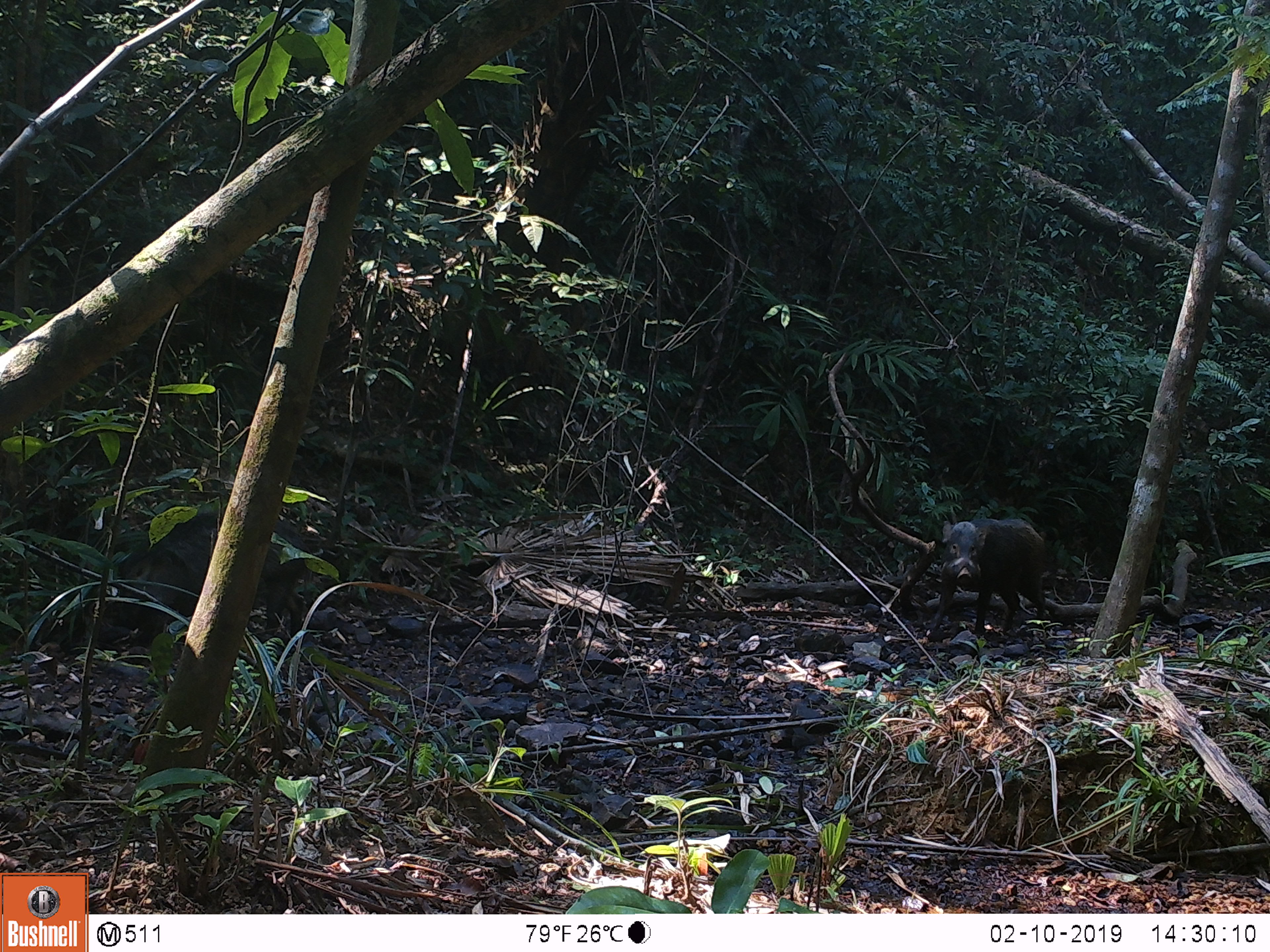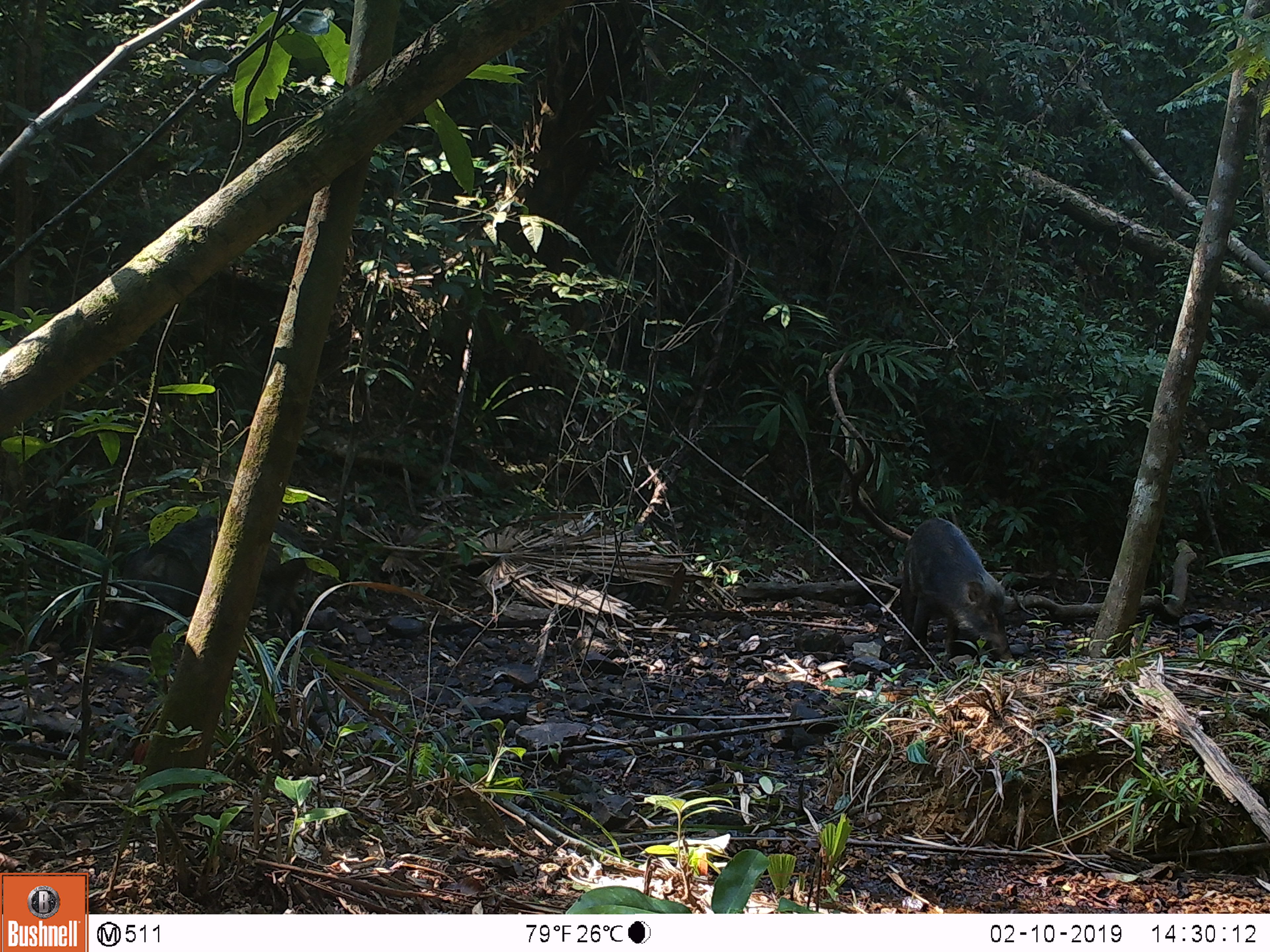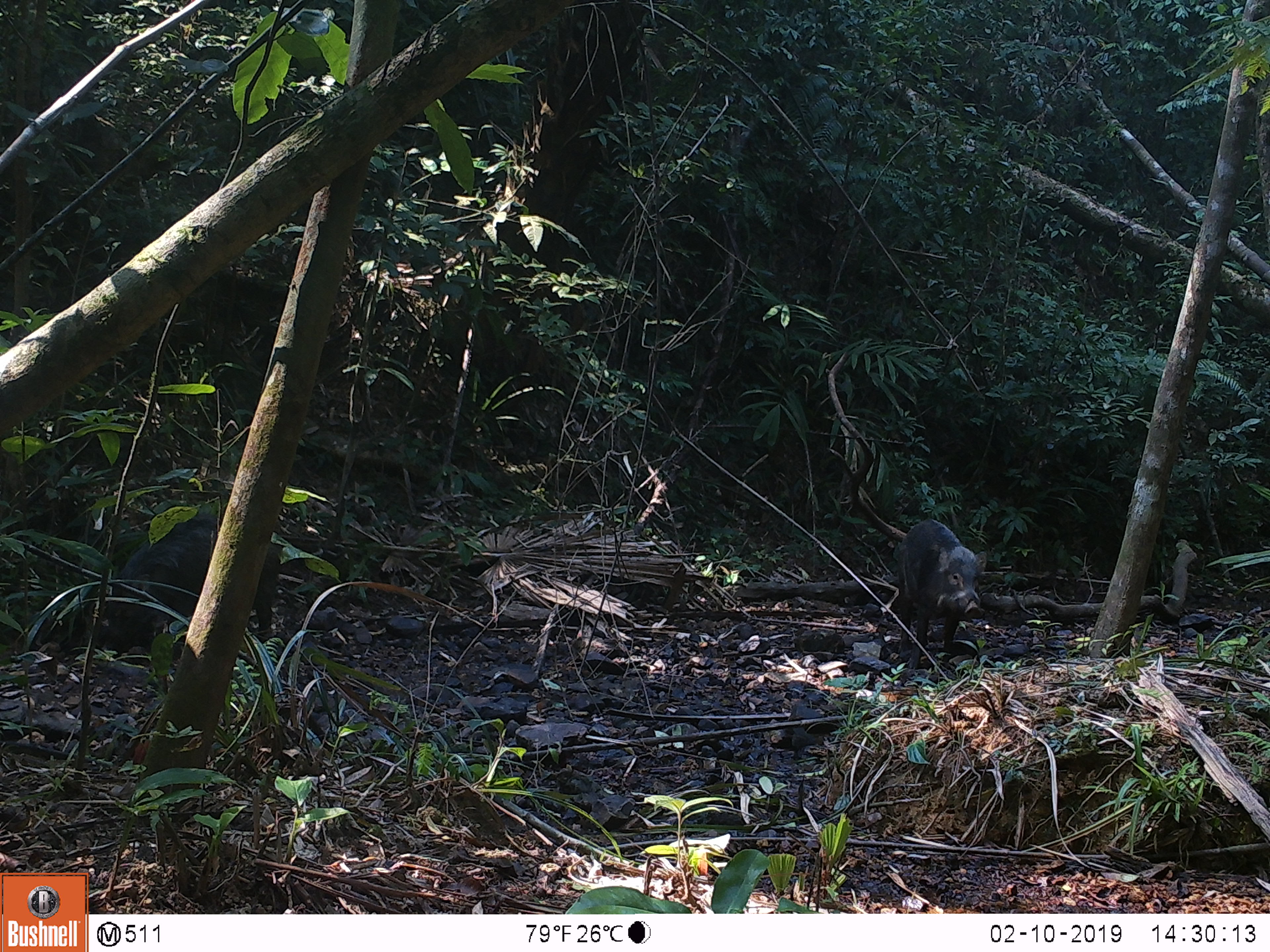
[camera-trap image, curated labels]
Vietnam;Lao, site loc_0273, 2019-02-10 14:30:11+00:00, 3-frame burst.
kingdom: Animalia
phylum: Chordata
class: Mammalia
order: Artiodactyla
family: Suidae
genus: Sus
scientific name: Sus scrofa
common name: eurasian wild pig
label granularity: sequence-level